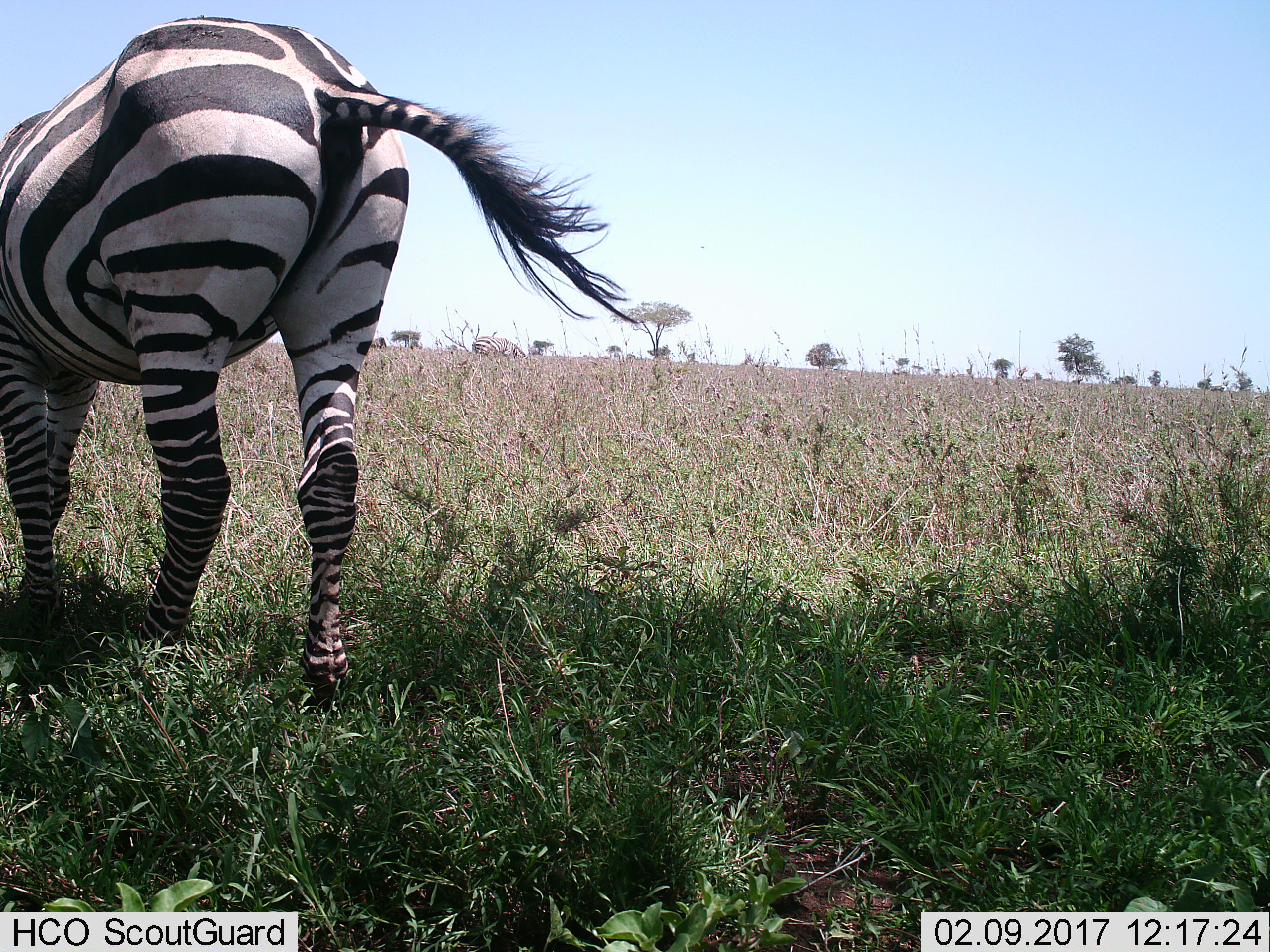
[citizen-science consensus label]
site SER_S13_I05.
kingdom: Animalia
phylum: Chordata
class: Mammalia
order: Perissodactyla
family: Equidae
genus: Equus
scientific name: Equus quagga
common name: plains zebra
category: zebraplains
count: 2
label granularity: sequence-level